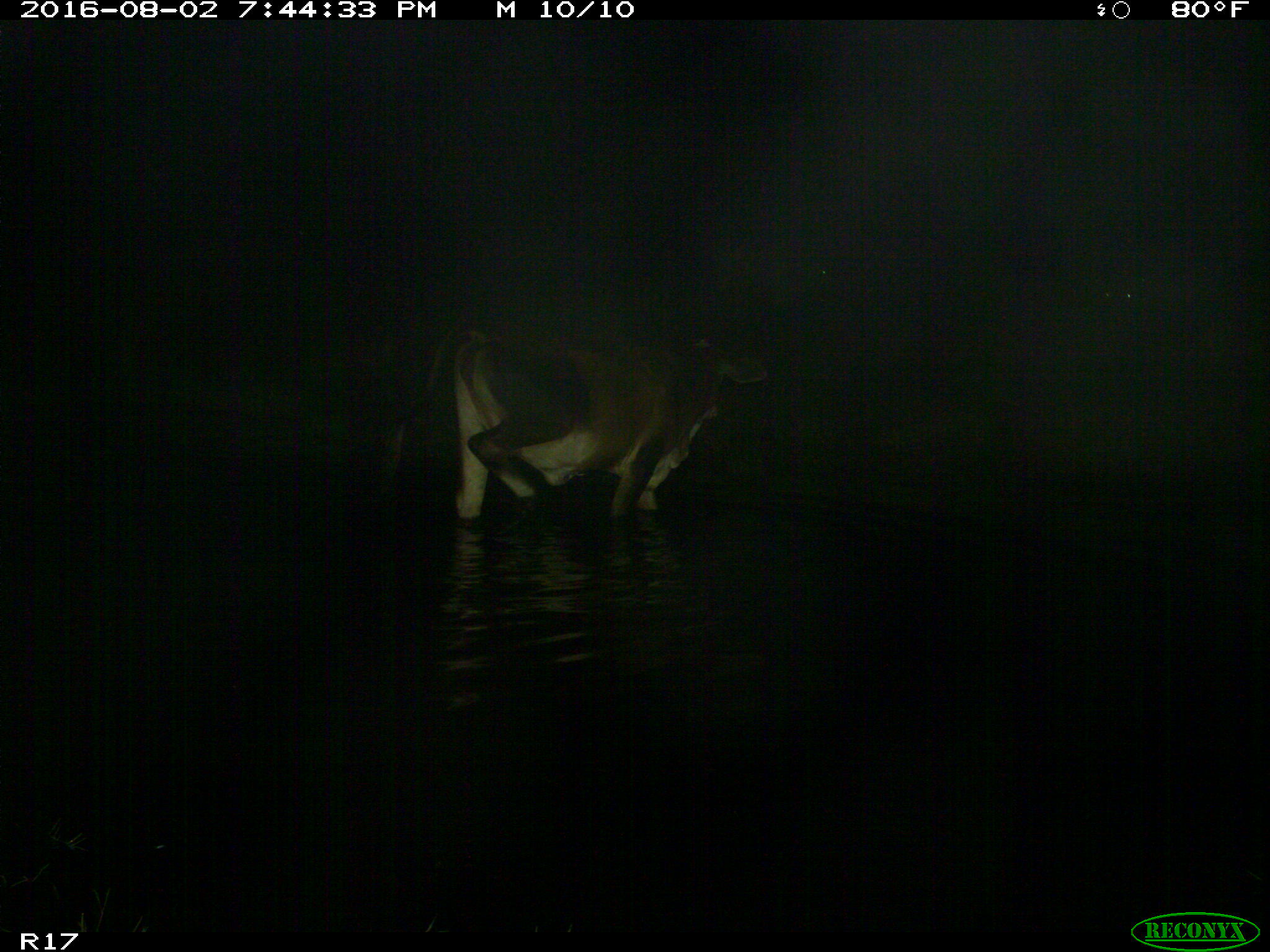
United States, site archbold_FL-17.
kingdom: Animalia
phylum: Chordata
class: Mammalia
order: Artiodactyla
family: Bovidae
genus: Bos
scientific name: Bos taurus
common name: domestic cow